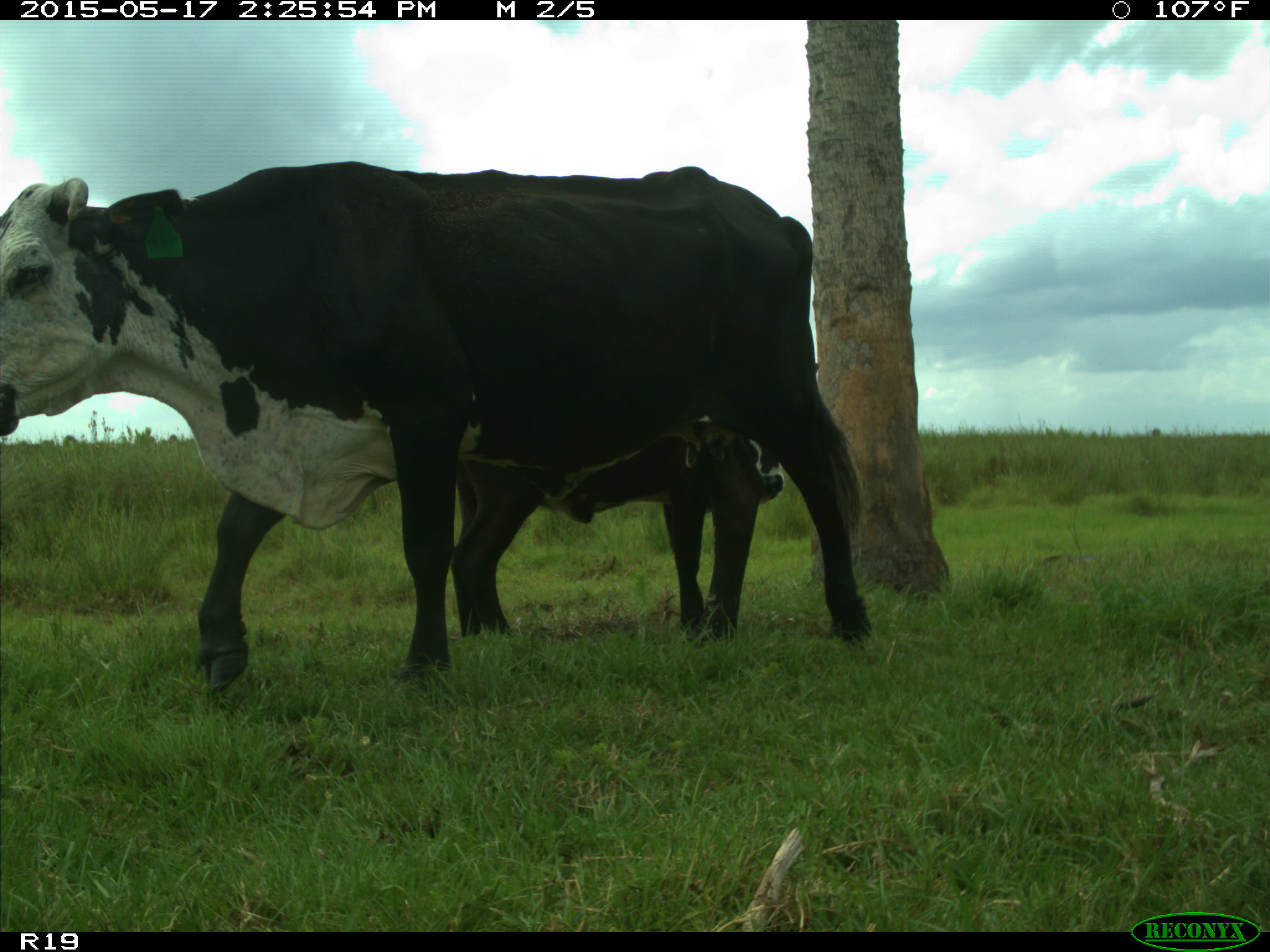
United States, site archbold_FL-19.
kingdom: Animalia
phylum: Chordata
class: Mammalia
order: Artiodactyla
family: Bovidae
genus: Bos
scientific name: Bos taurus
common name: domestic cow